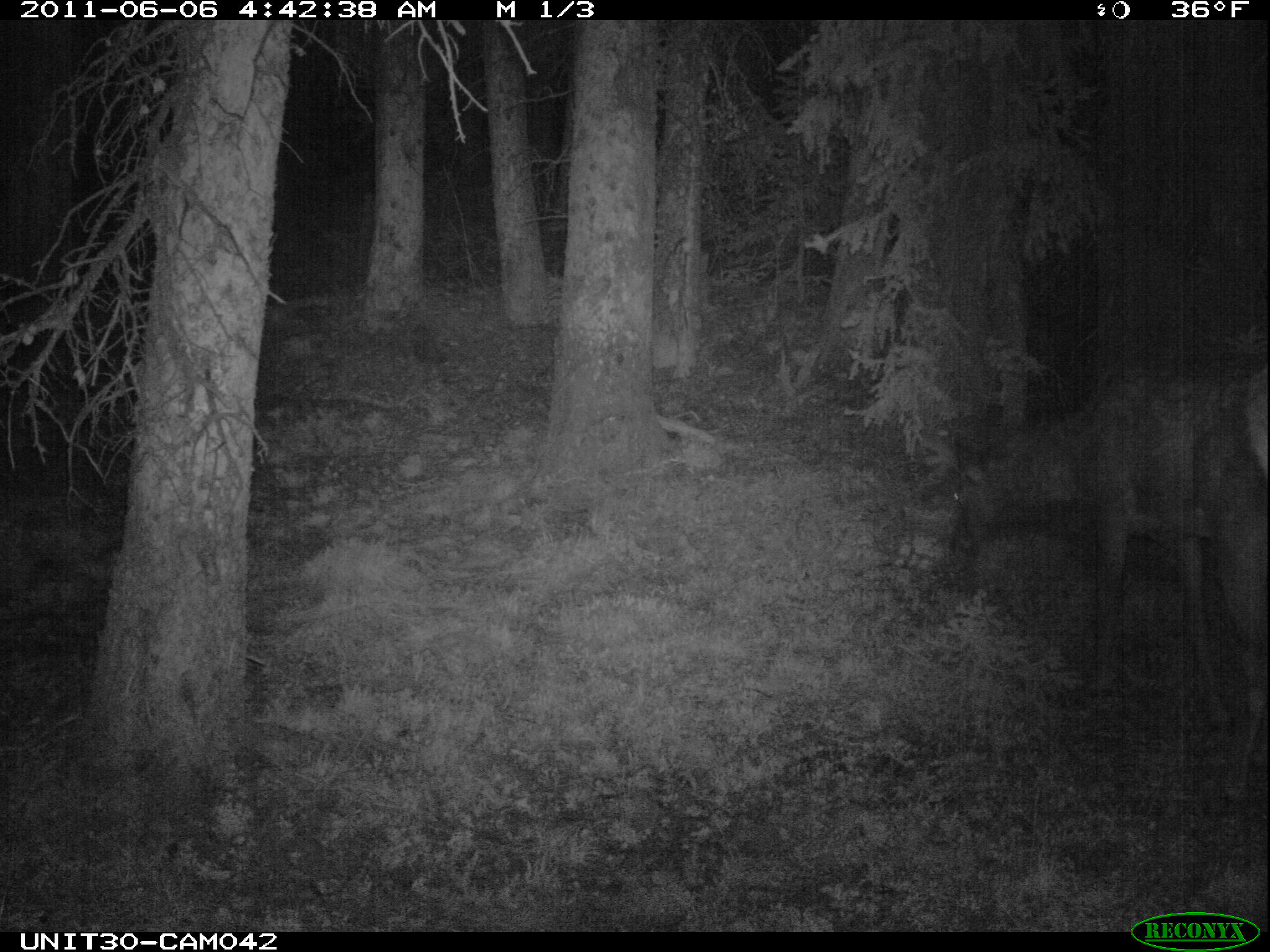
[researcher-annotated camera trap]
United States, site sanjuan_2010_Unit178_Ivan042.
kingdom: Animalia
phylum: Chordata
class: Mammalia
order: Artiodactyla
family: Cervidae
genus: Cervus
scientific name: Cervus elaphus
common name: red deer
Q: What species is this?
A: Cervus elaphus (red deer).